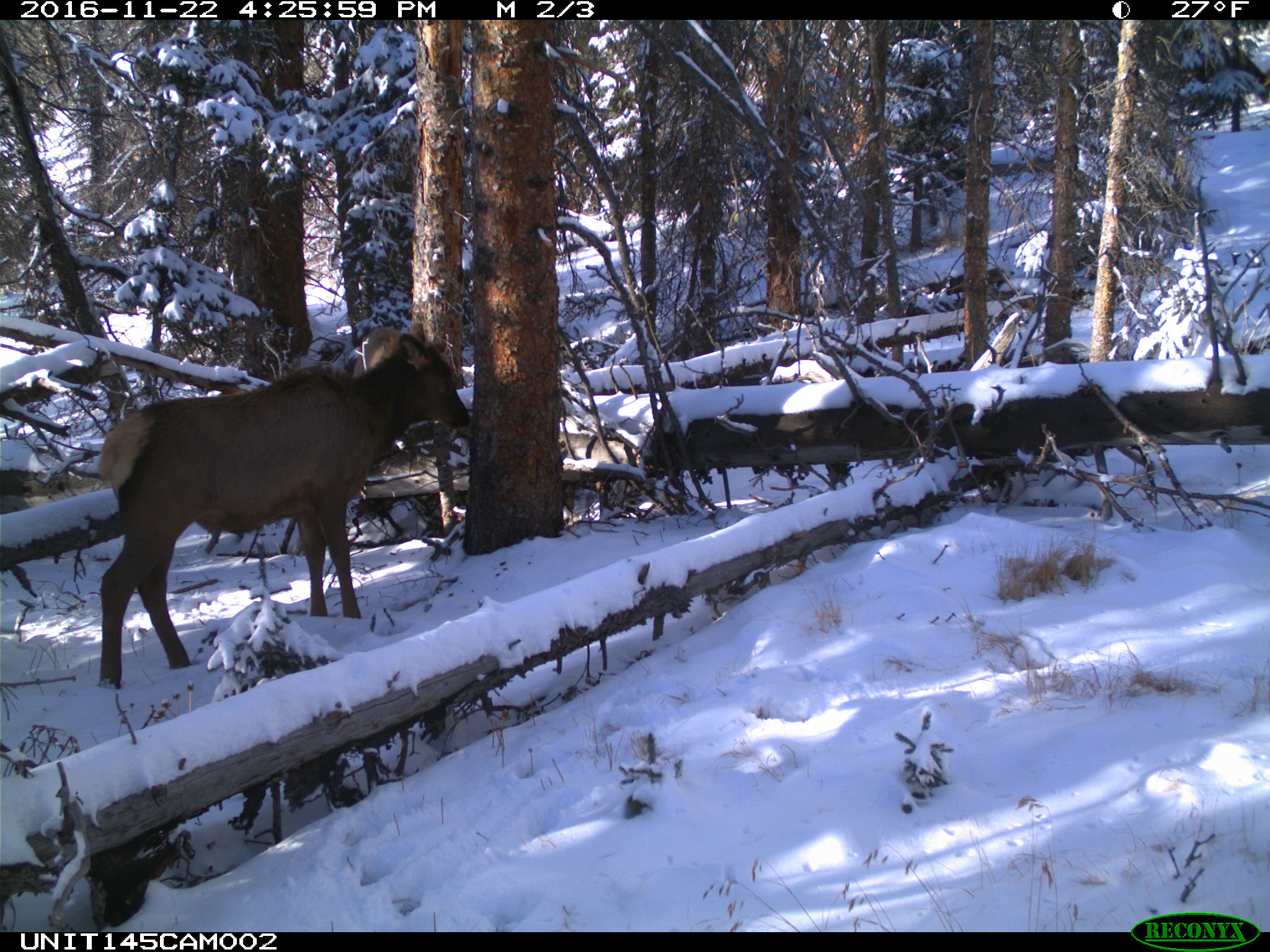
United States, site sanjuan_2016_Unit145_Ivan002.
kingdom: Animalia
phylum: Chordata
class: Mammalia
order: Artiodactyla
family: Cervidae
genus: Cervus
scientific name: Cervus elaphus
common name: red deer